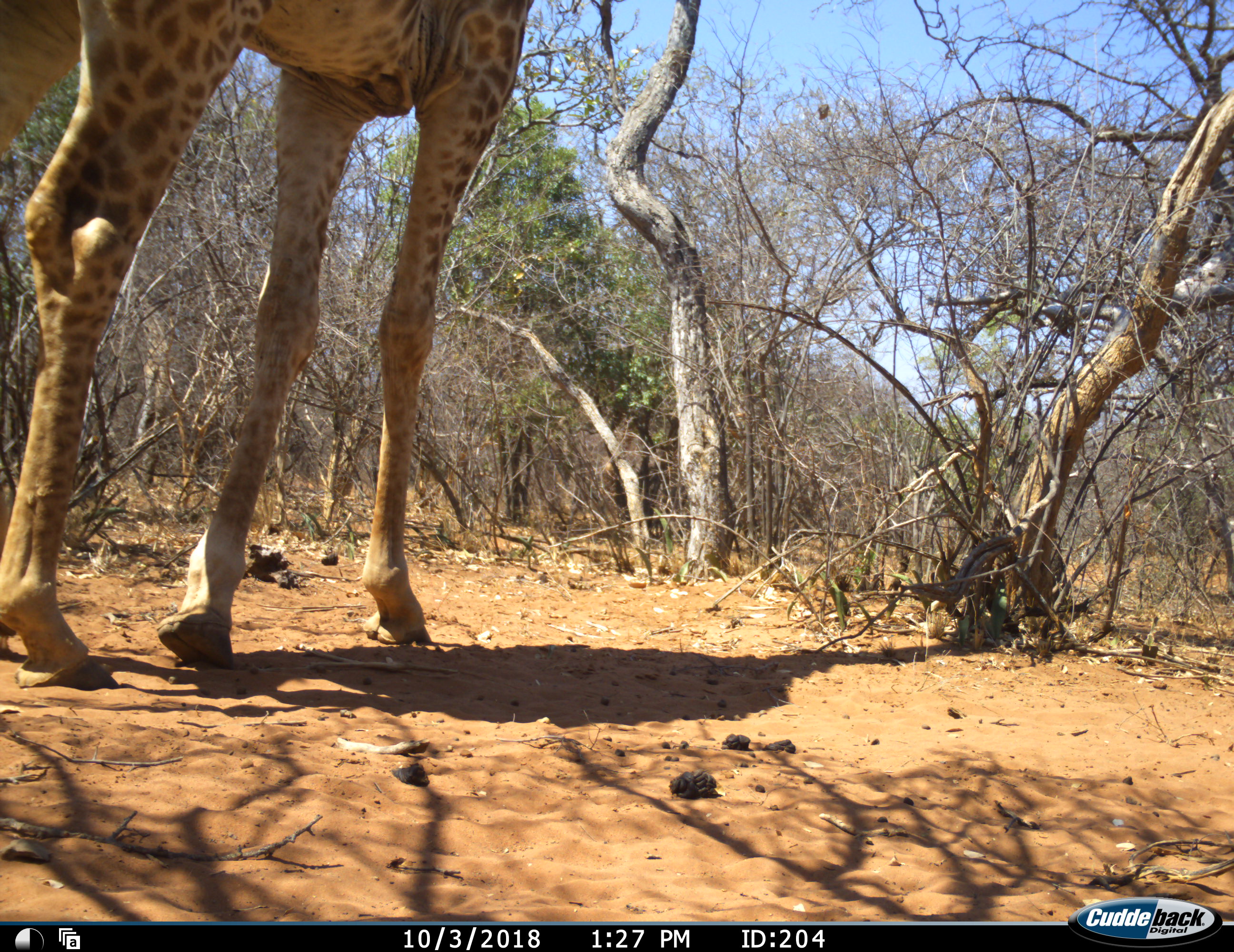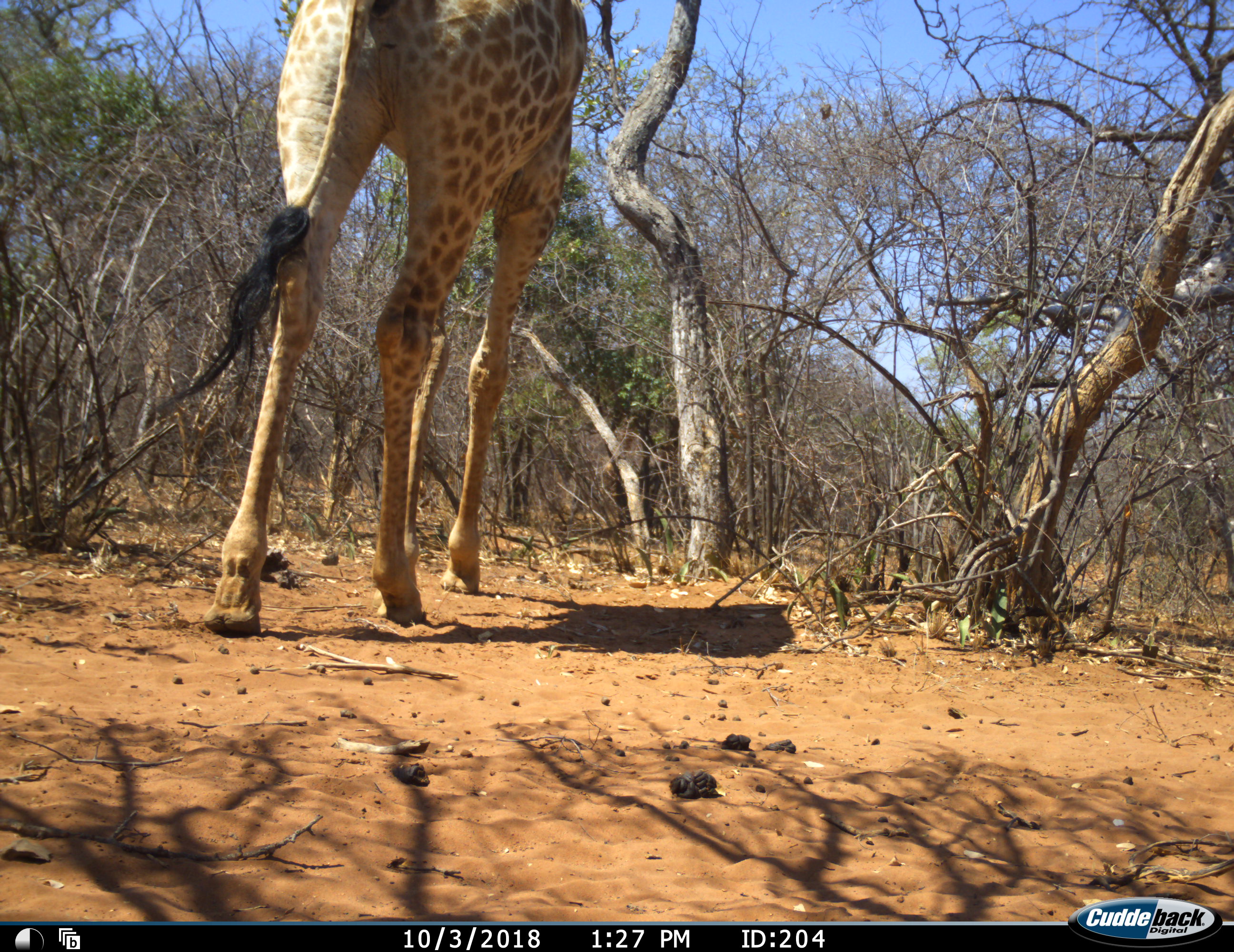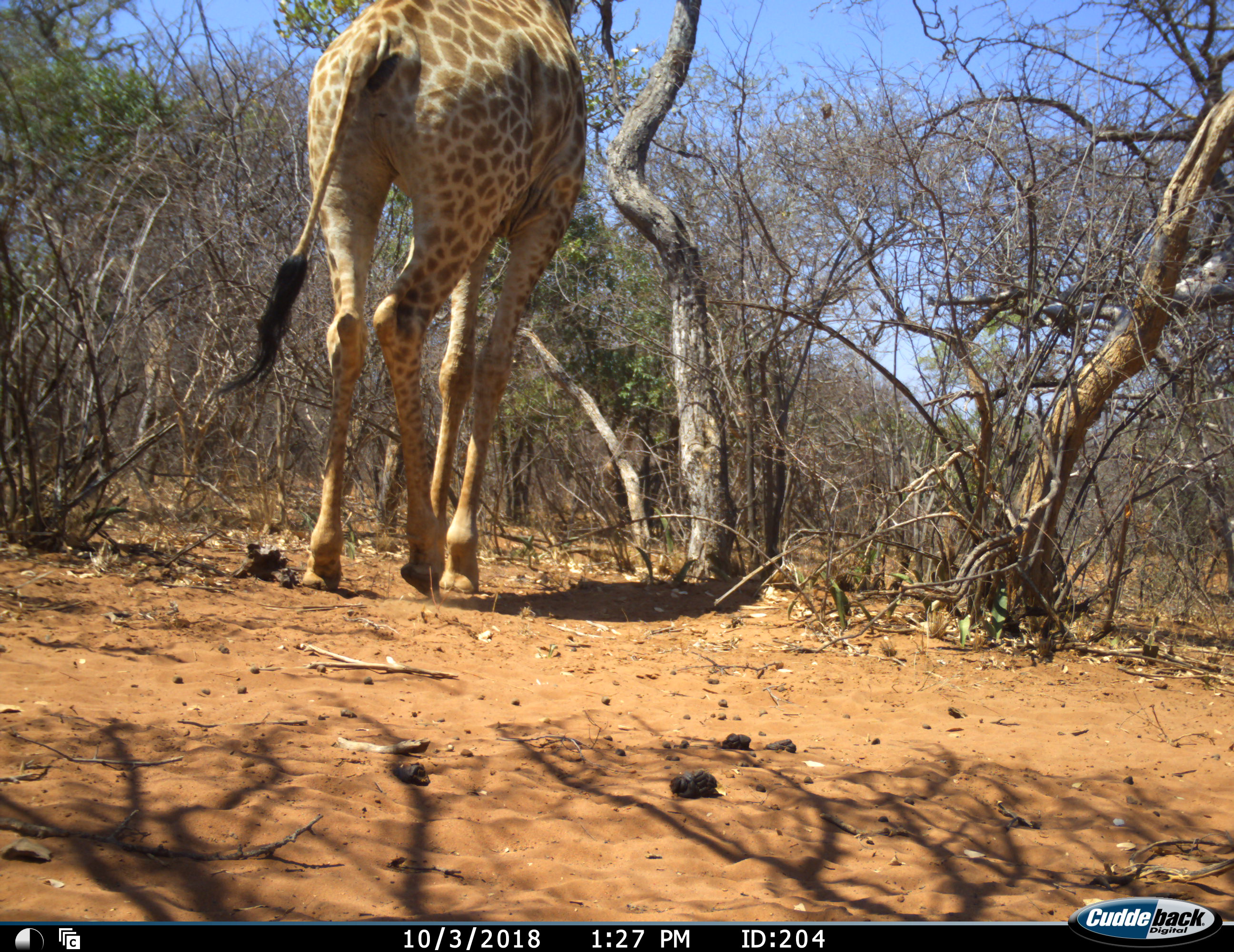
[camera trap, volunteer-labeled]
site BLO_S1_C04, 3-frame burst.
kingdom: Animalia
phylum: Chordata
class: Mammalia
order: Artiodactyla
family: Giraffidae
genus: Giraffa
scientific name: Giraffa camelopardalis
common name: giraffe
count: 1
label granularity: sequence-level